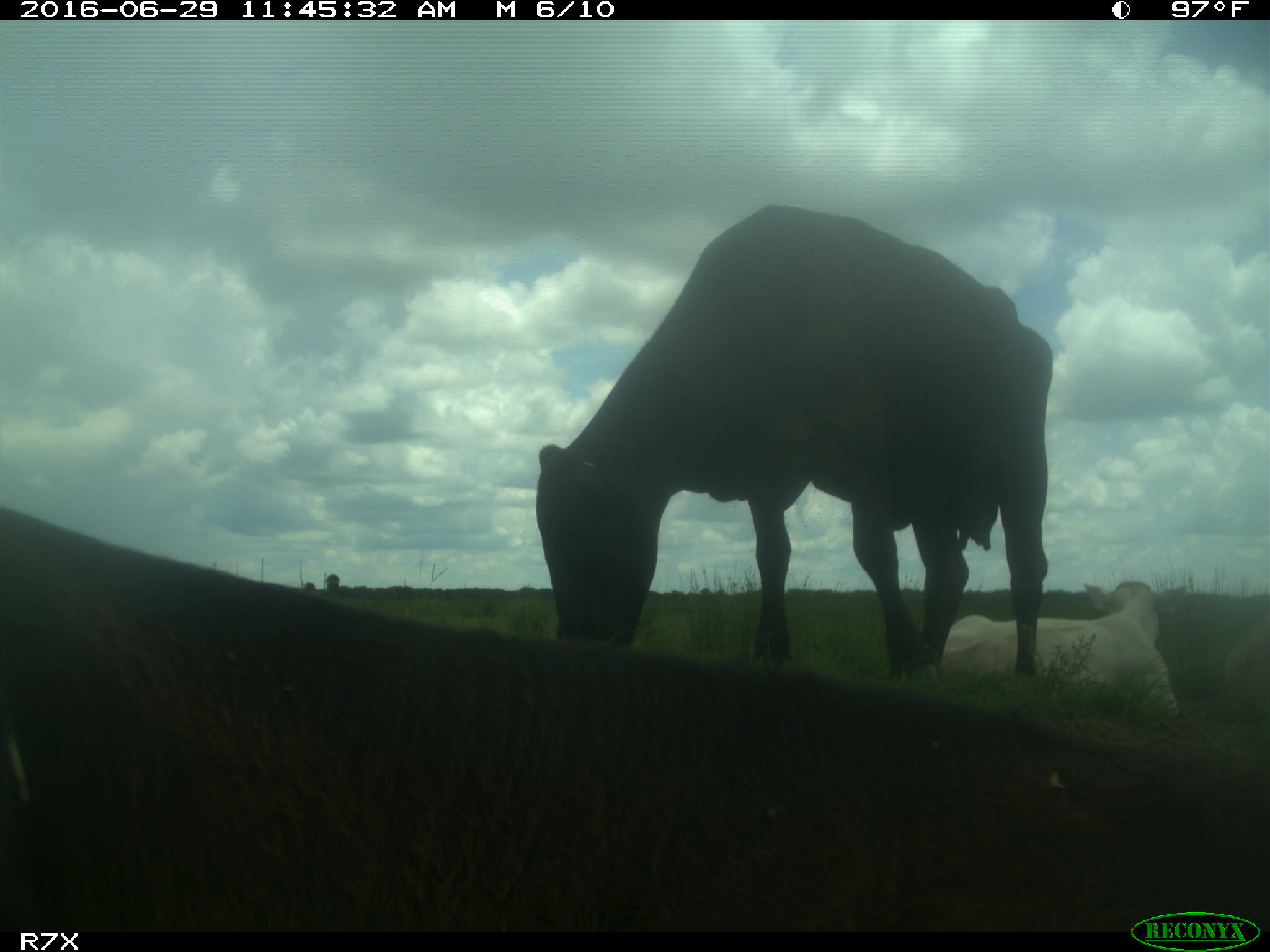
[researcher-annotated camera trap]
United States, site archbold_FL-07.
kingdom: Animalia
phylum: Chordata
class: Mammalia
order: Artiodactyla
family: Bovidae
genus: Bos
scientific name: Bos taurus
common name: domestic cow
Bos taurus (domestic cow).